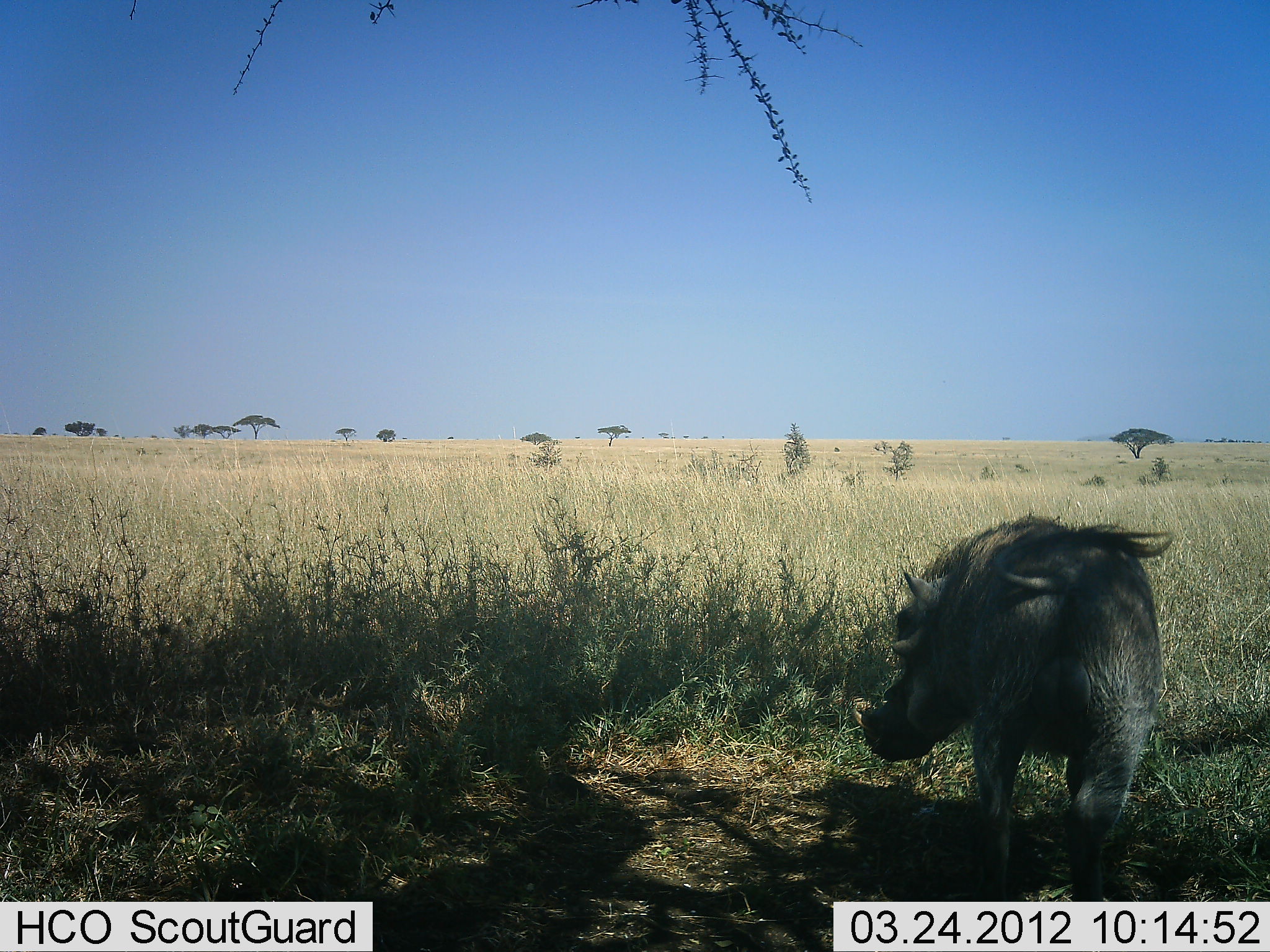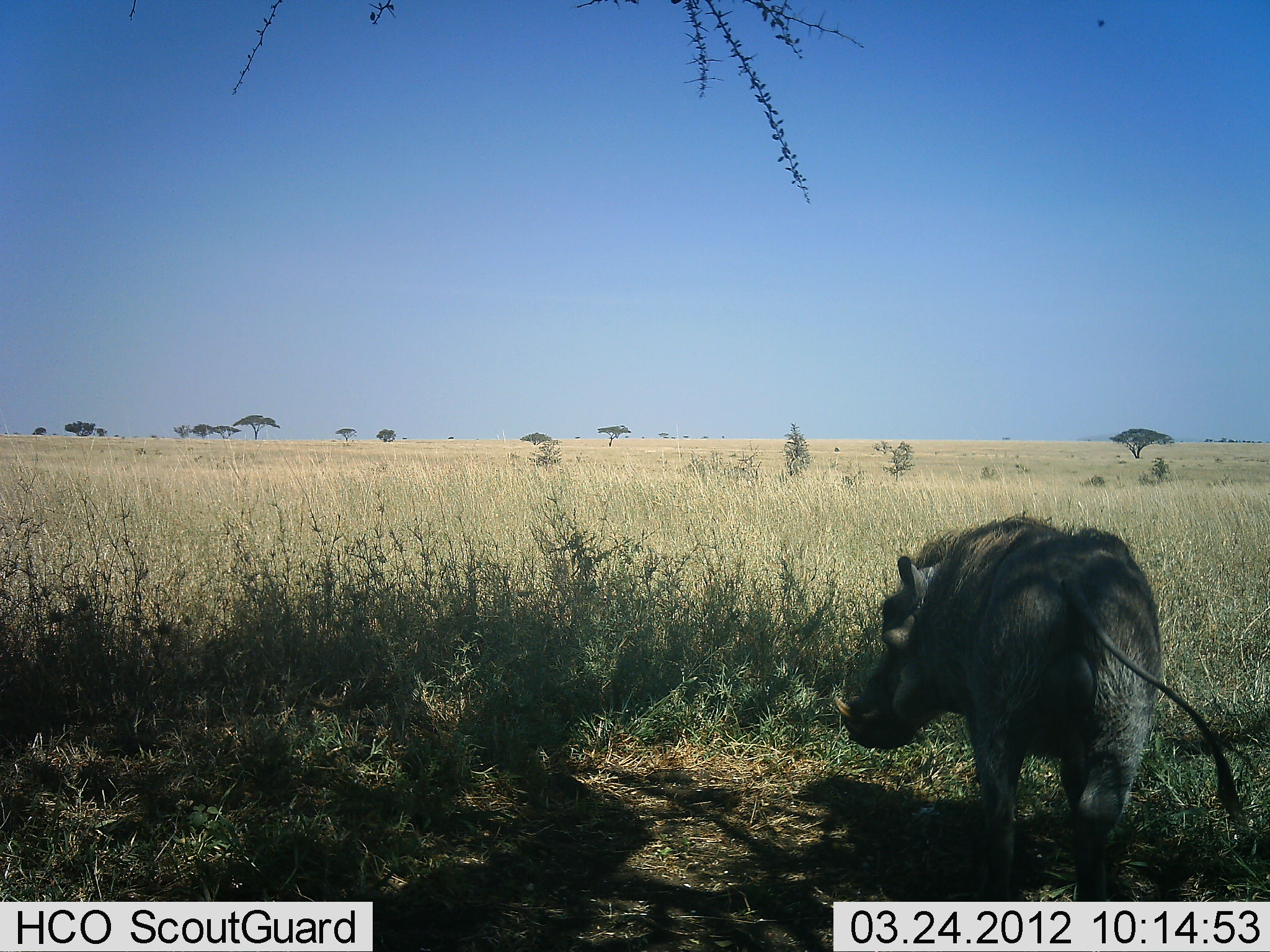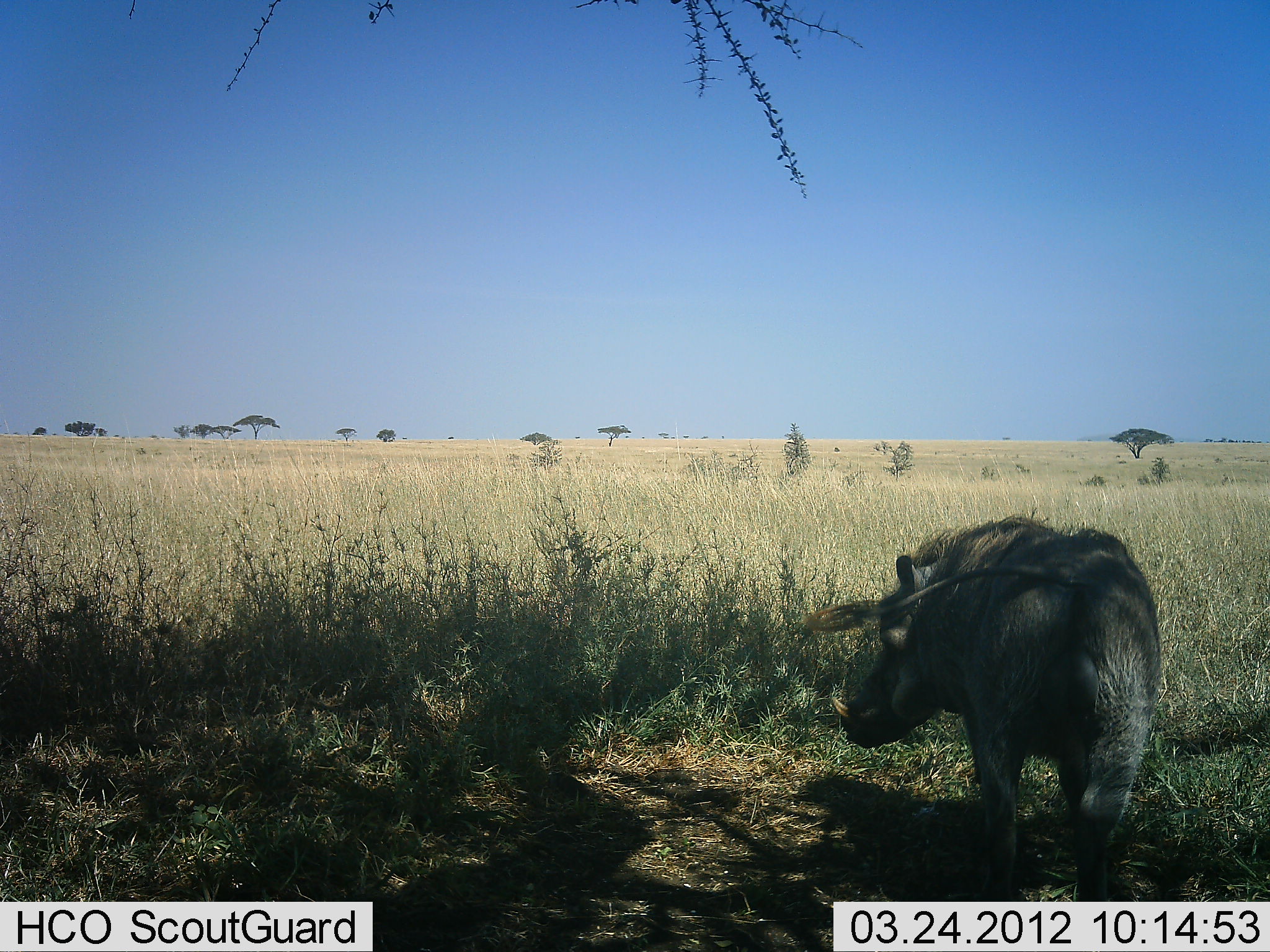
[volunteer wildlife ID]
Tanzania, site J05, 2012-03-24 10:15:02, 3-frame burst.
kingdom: Animalia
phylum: Chordata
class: Mammalia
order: Artiodactyla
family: Suidae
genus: Phacochoerus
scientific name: Phacochoerus africanus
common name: warthog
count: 1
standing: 88%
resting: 0%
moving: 18%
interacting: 0%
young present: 0%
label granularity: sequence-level